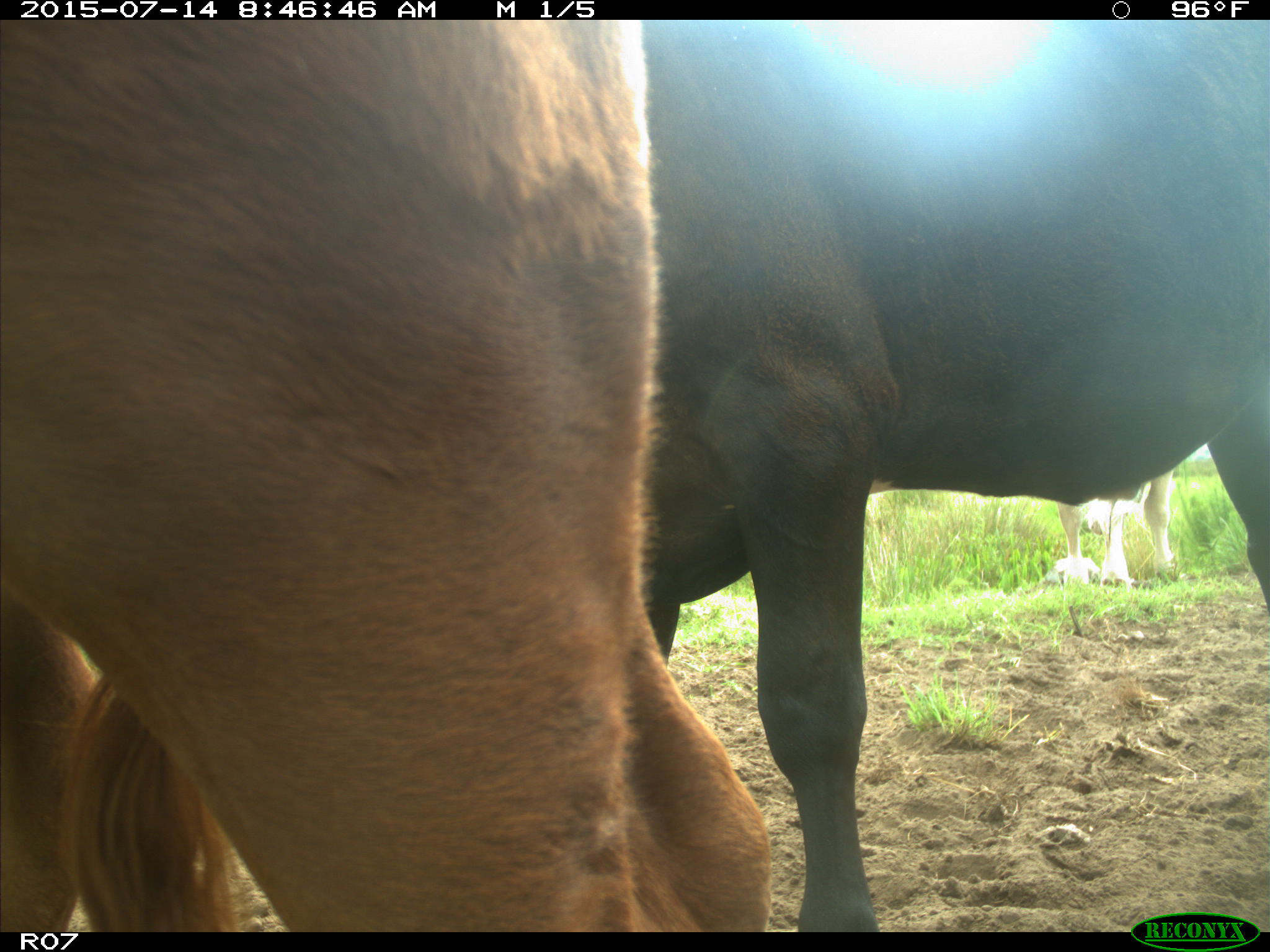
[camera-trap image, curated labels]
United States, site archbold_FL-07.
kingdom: Animalia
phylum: Chordata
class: Mammalia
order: Artiodactyla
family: Bovidae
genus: Bos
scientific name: Bos taurus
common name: domestic cow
Bos taurus (domestic cow).